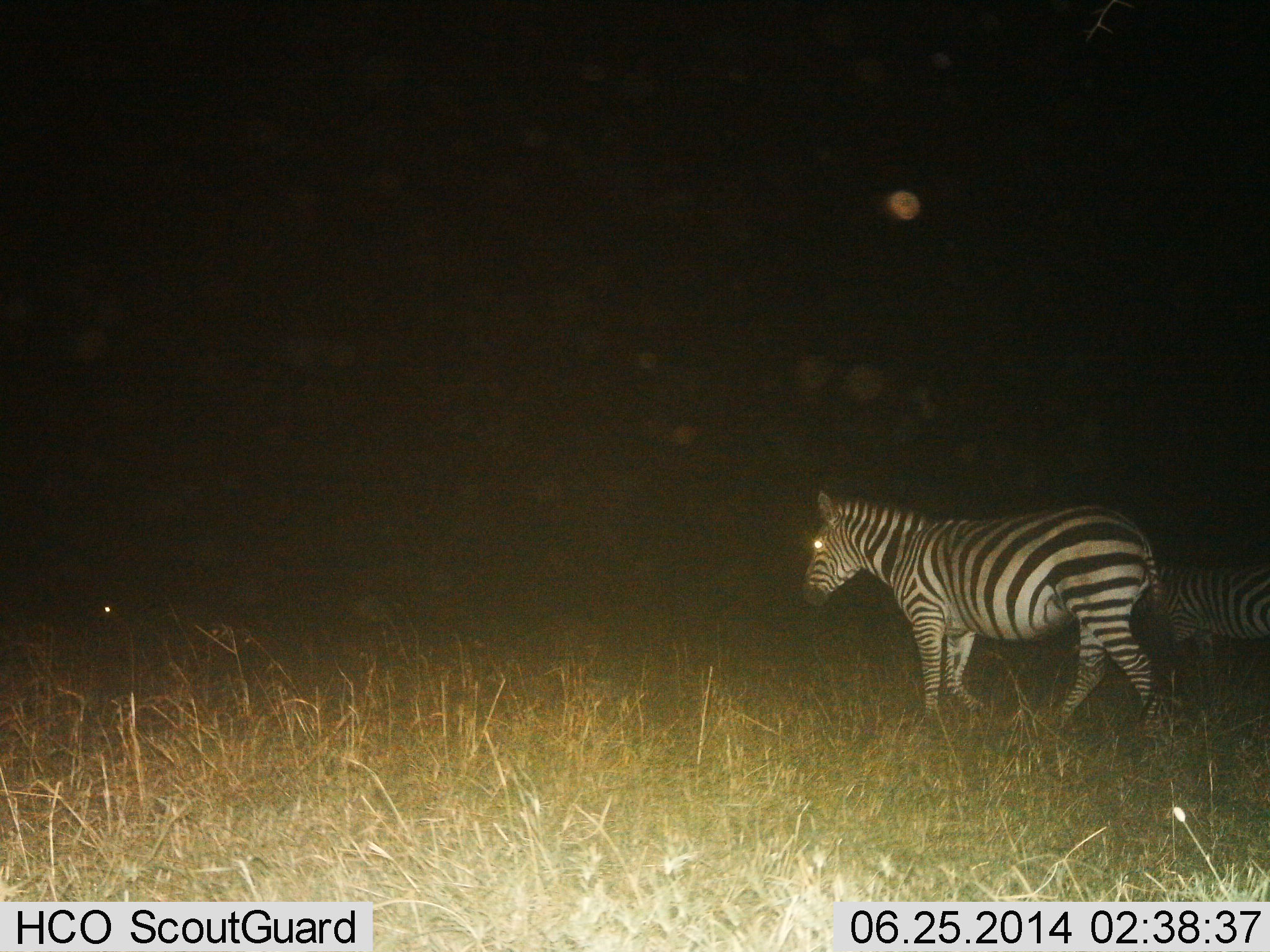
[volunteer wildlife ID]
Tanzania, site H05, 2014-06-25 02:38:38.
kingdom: Animalia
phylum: Chordata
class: Mammalia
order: Perissodactyla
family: Equidae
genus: Equus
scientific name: Equus quagga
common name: plains zebra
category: zebra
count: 2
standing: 20%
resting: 0%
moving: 80%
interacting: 0%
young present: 0%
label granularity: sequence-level